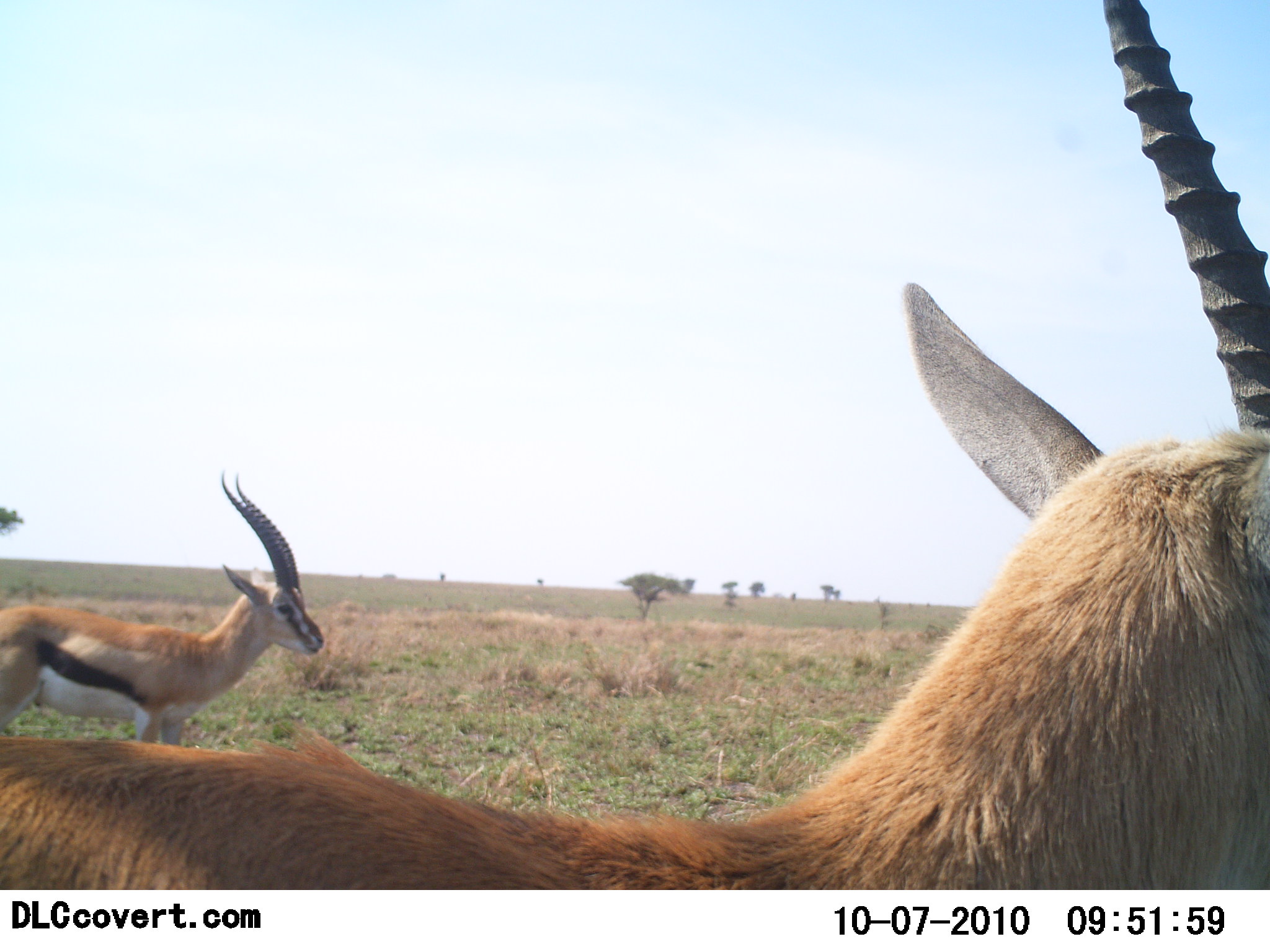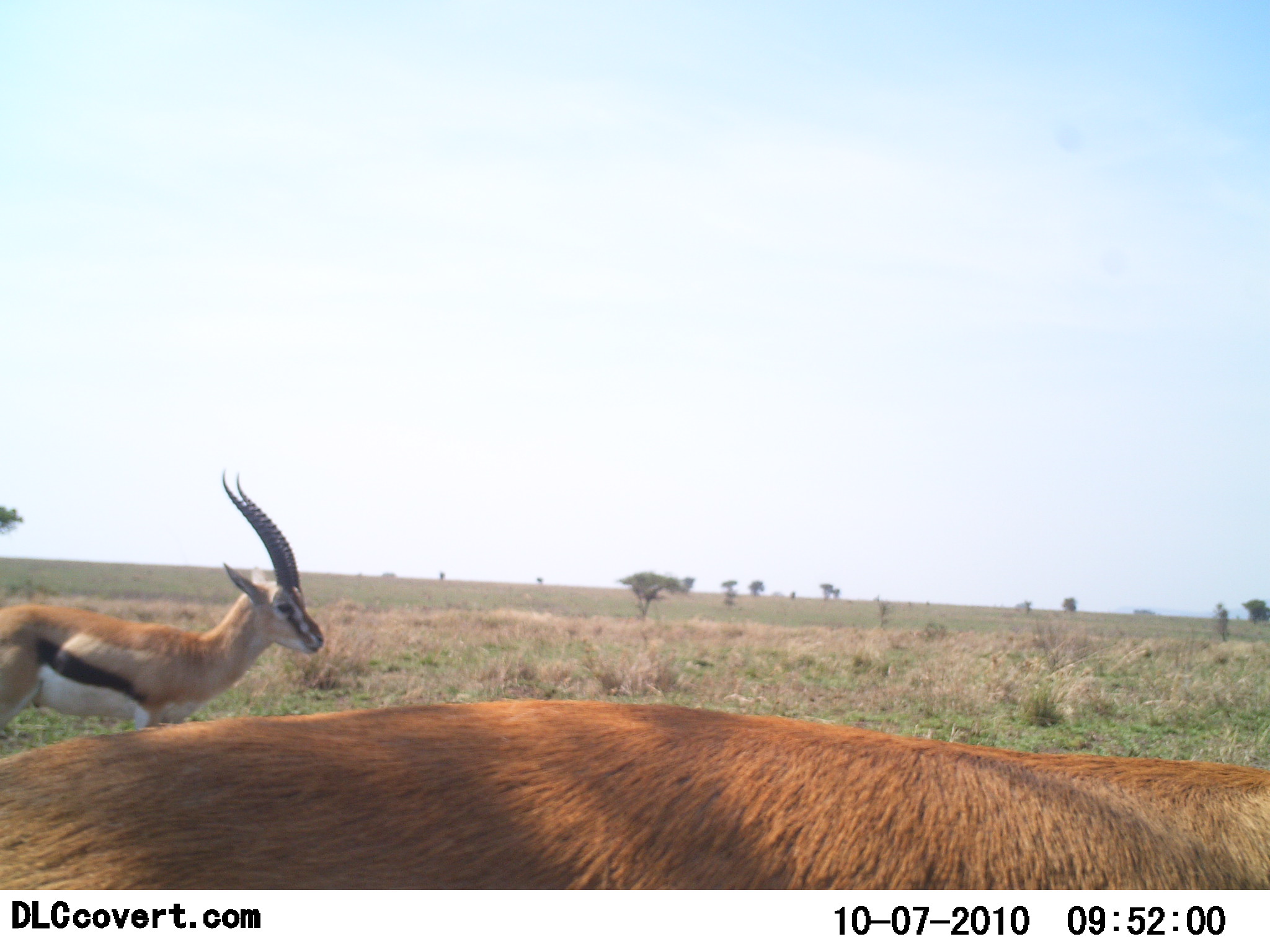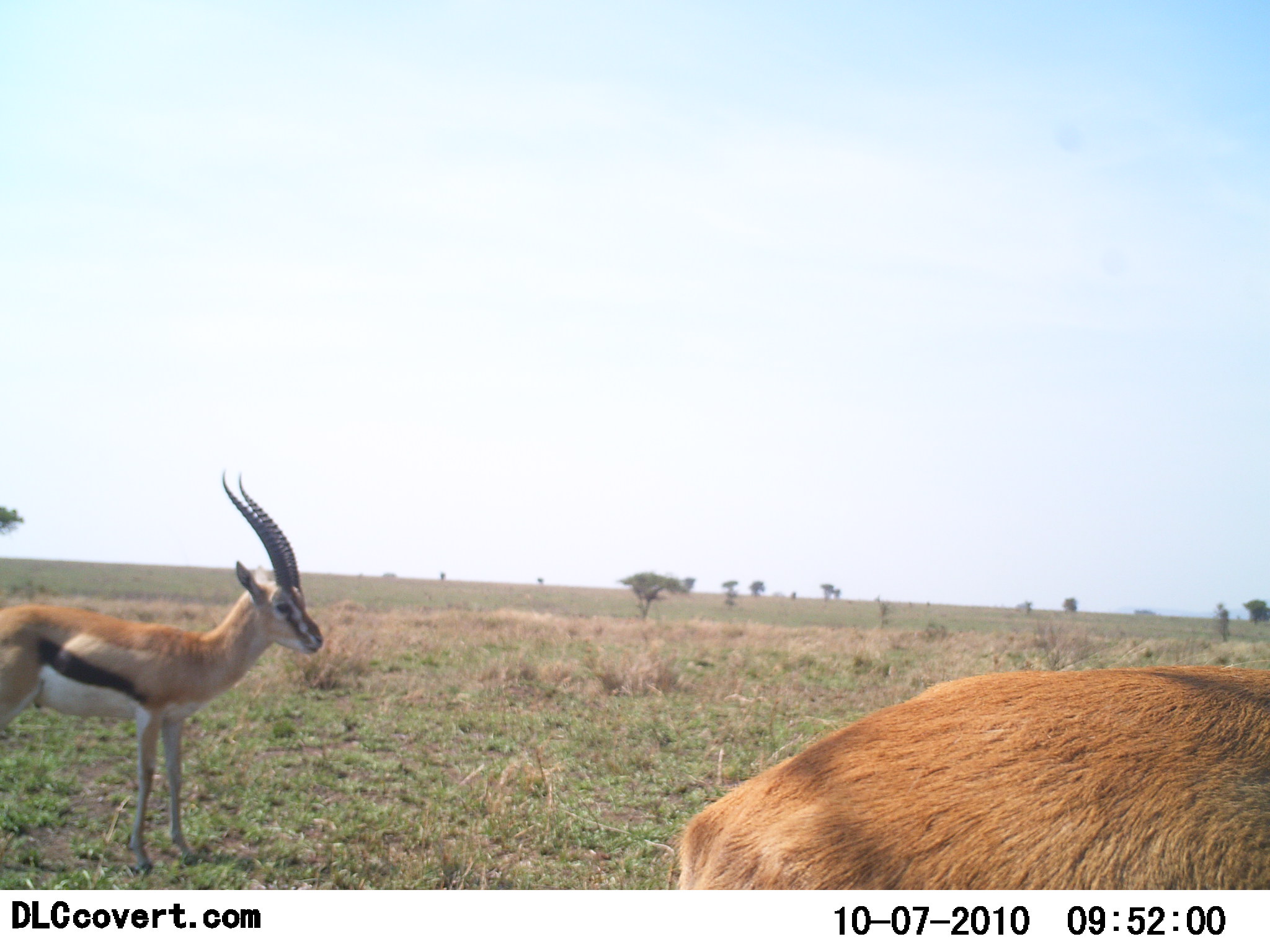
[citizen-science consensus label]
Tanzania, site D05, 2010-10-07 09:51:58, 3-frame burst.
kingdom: Animalia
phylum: Chordata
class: Mammalia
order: Artiodactyla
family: Bovidae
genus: Eudorcas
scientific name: Eudorcas thomsonii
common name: thomson's gazelle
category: gazellethomsons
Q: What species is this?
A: Gazellethomsons (thomson's gazelle) (Eudorcas thomsonii).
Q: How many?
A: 2.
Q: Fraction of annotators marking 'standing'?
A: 83%.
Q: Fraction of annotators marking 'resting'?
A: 0%.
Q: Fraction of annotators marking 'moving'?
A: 42%.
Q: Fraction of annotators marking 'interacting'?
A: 0%.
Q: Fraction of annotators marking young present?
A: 0%.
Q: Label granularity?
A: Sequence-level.